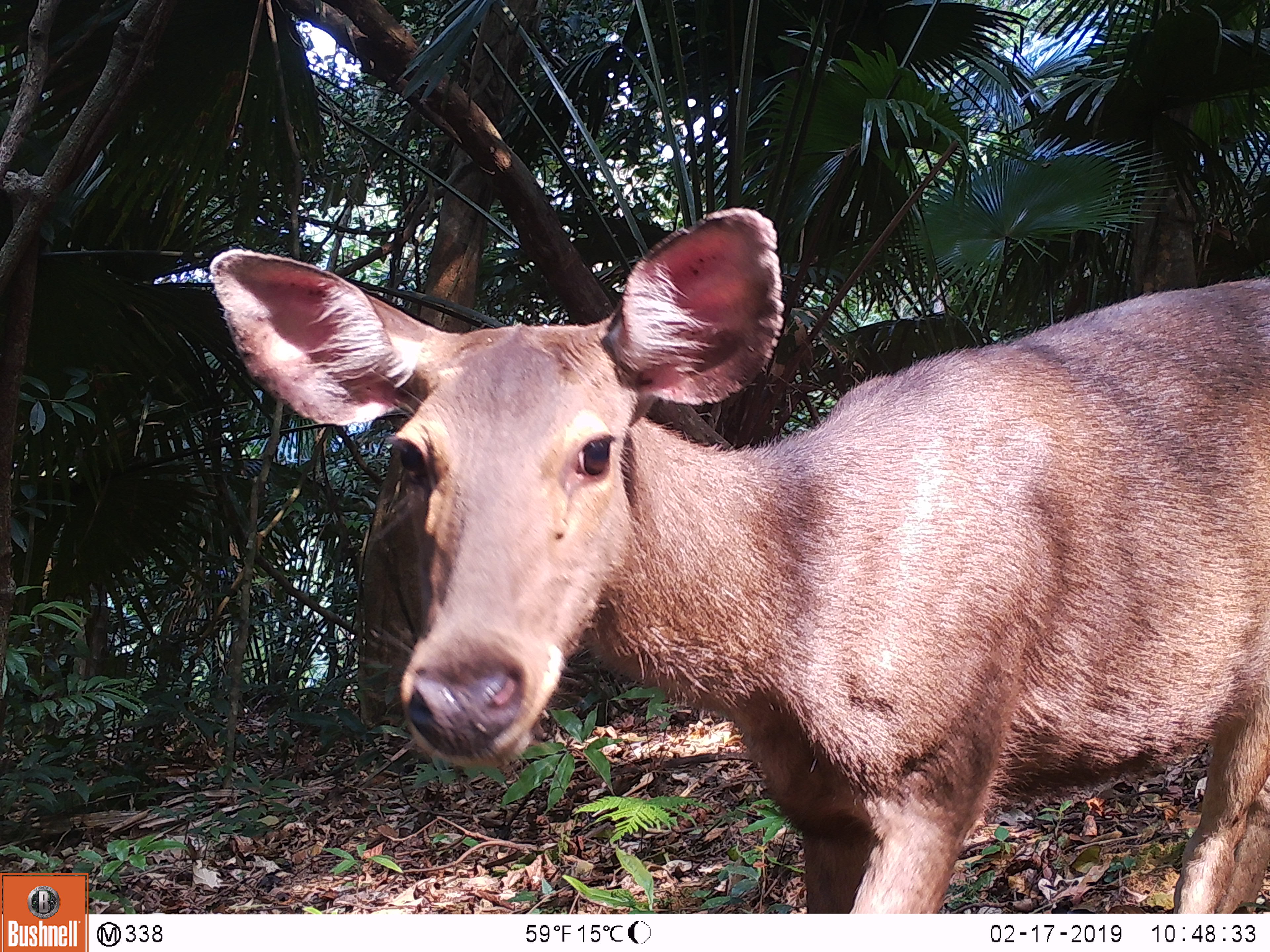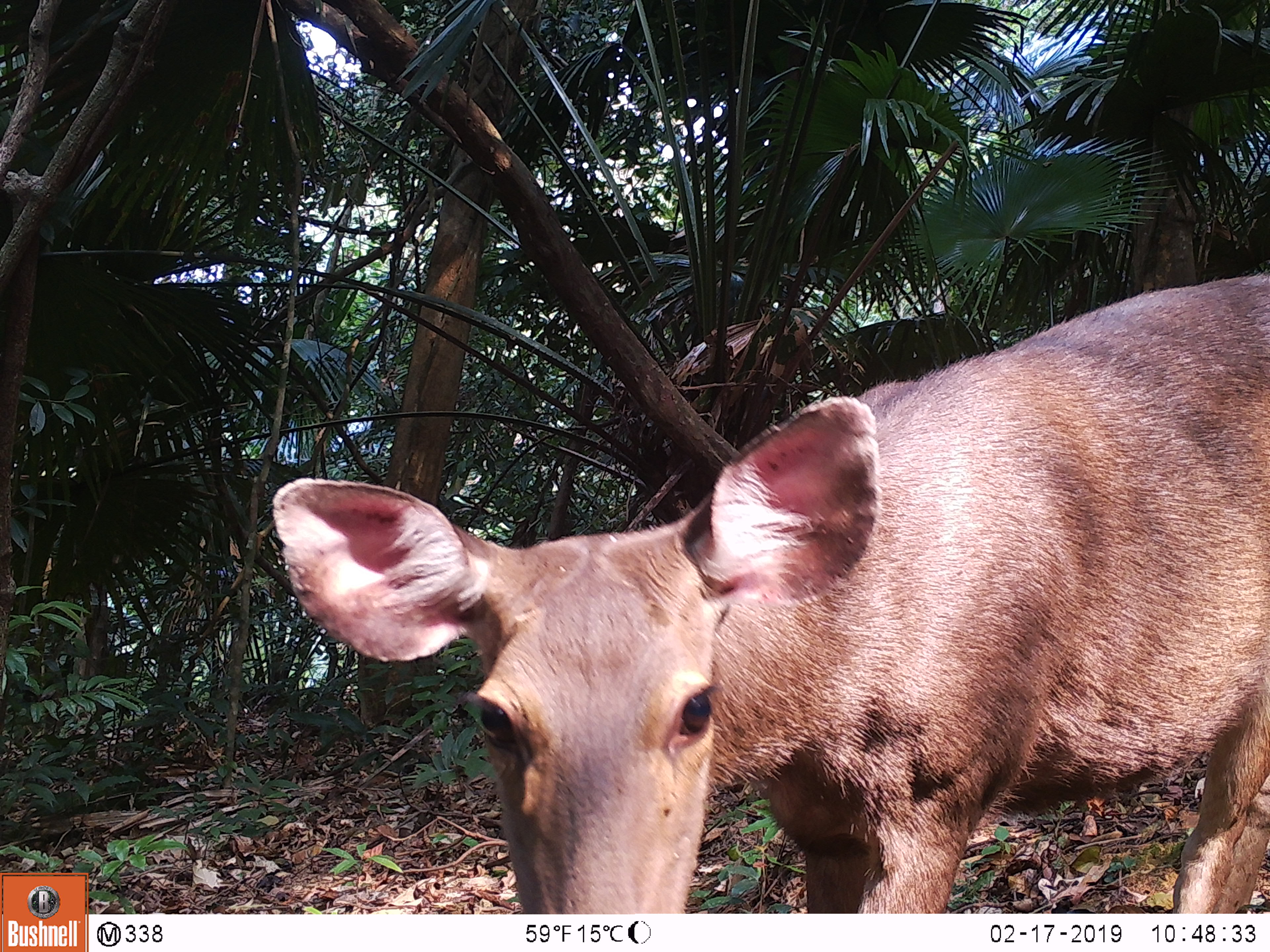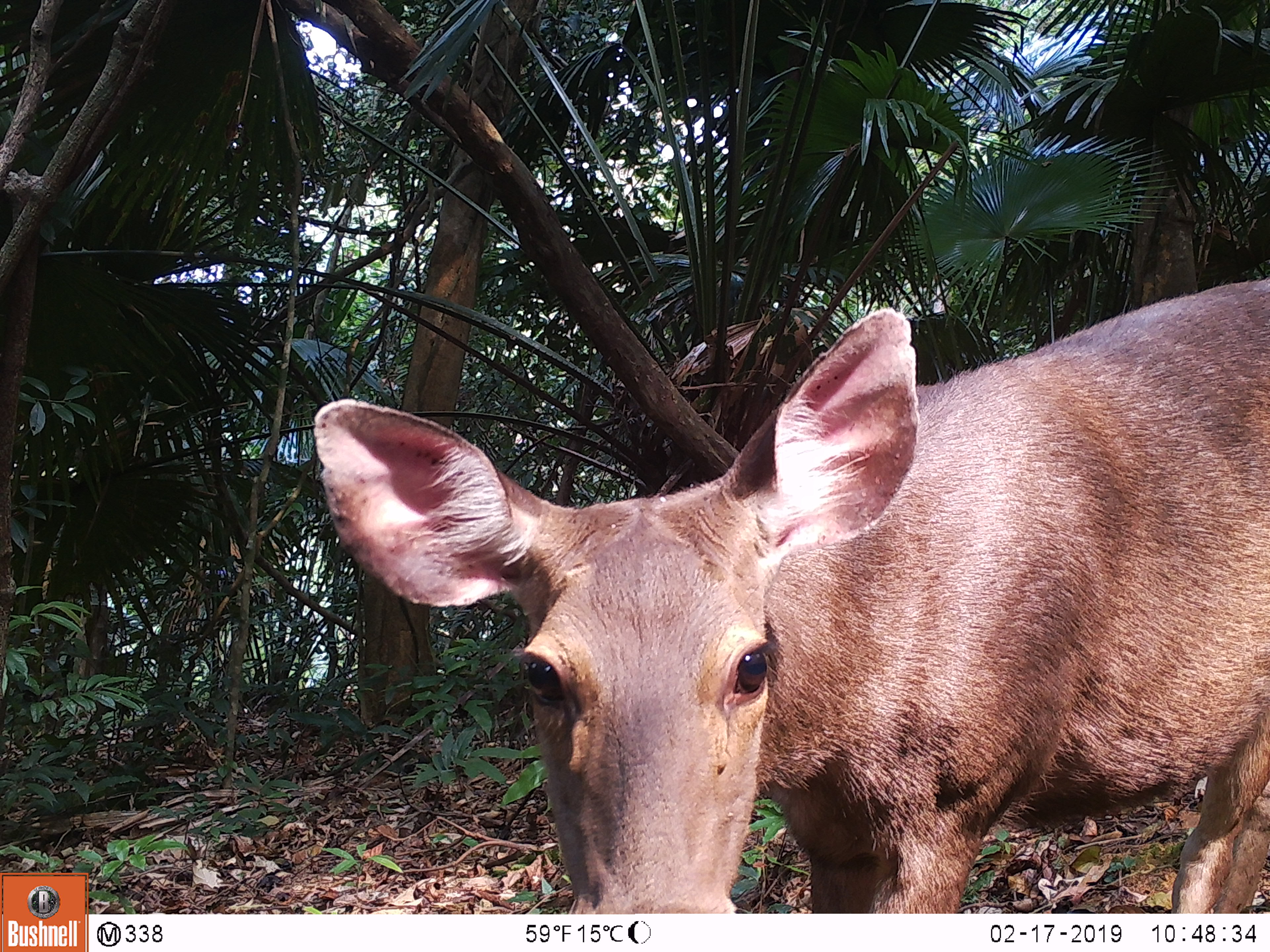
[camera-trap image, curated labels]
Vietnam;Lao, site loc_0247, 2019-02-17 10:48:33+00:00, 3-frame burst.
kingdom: Animalia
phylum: Chordata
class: Mammalia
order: Artiodactyla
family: Cervidae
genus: Rusa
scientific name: Rusa unicolor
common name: sambar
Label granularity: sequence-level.